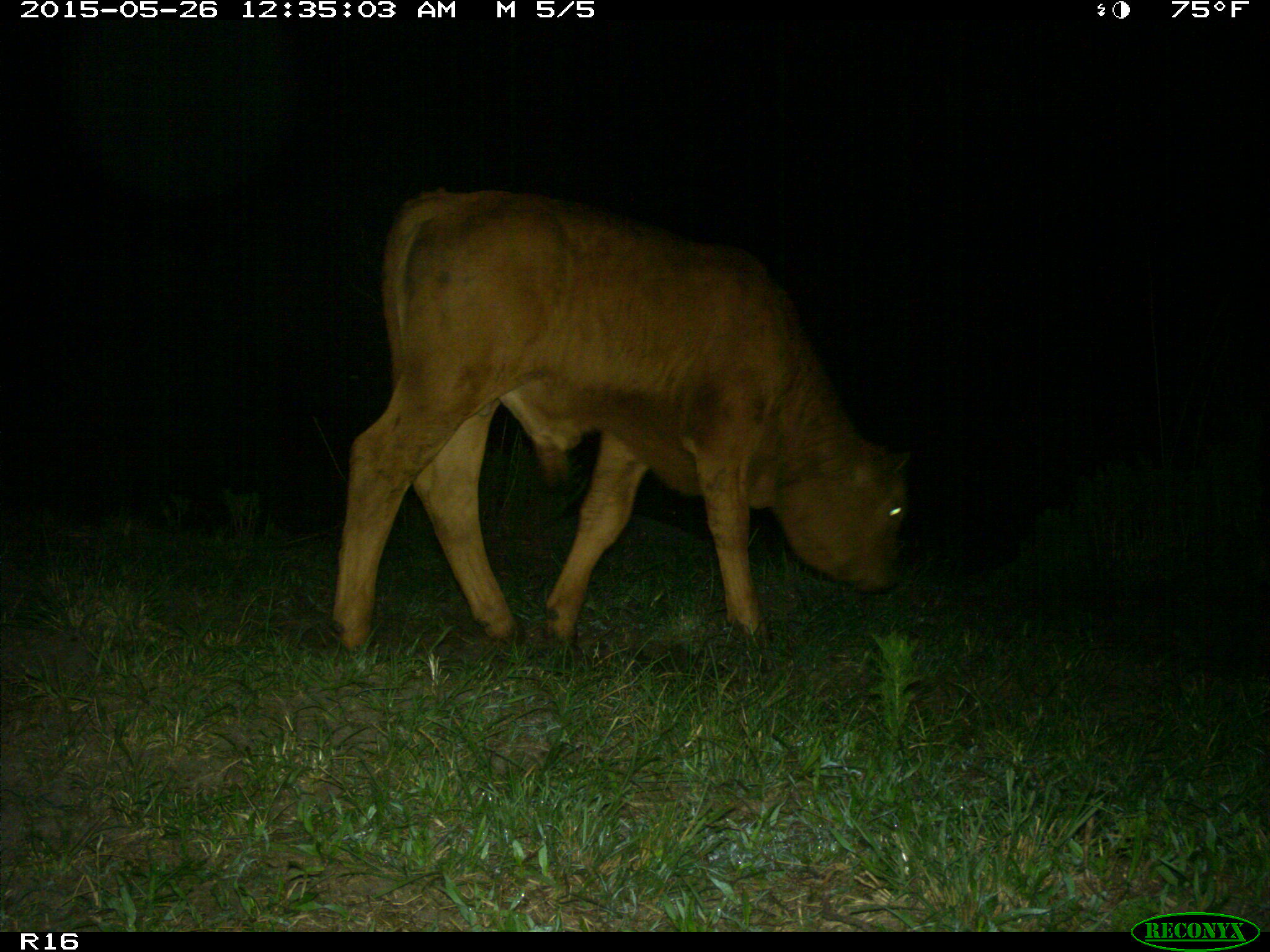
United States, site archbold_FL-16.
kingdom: Animalia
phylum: Chordata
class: Mammalia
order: Artiodactyla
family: Bovidae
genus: Bos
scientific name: Bos taurus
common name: domestic cow